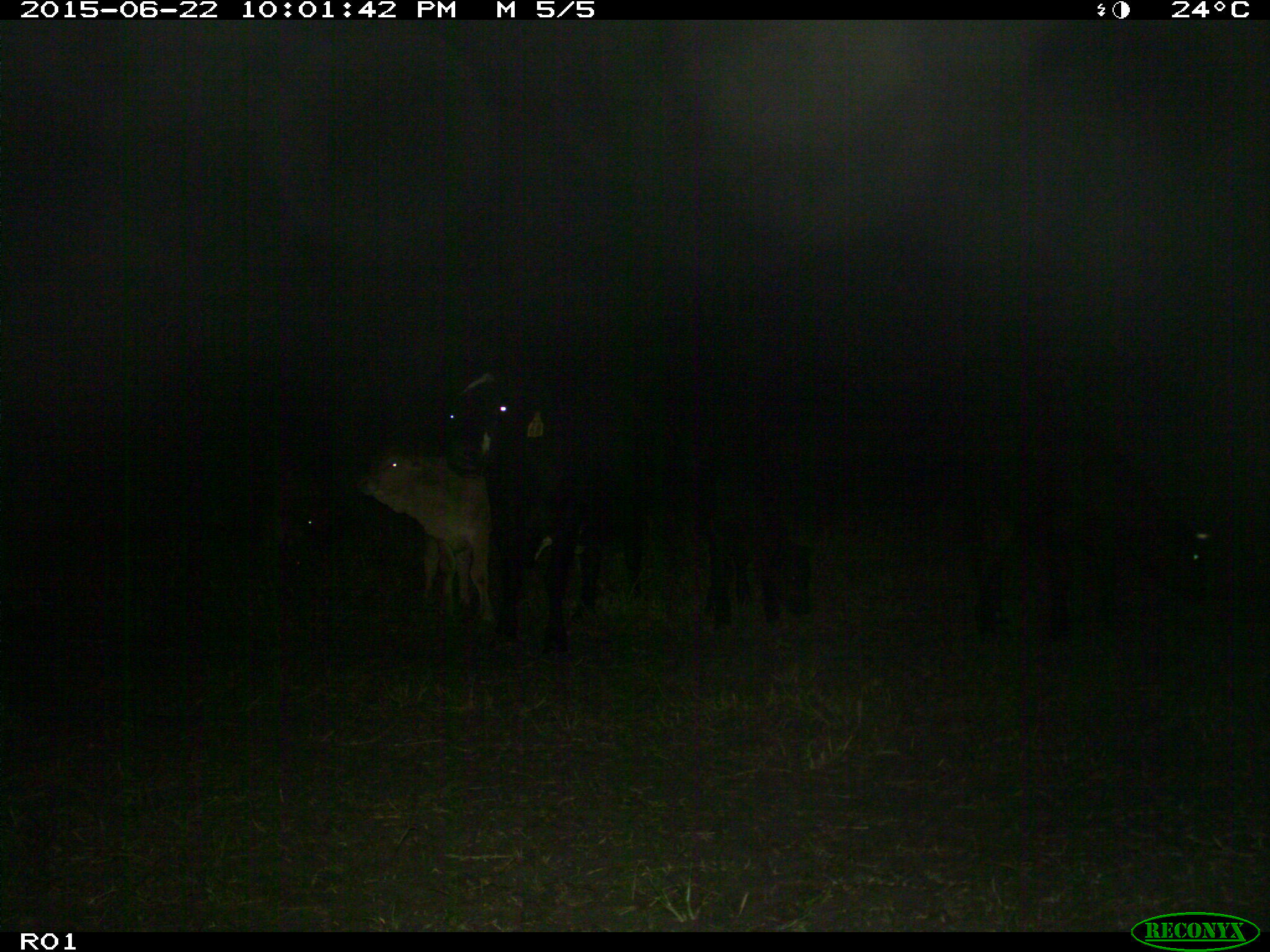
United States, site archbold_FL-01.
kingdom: Animalia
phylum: Chordata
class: Mammalia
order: Artiodactyla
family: Bovidae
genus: Bos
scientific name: Bos taurus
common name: domestic cow